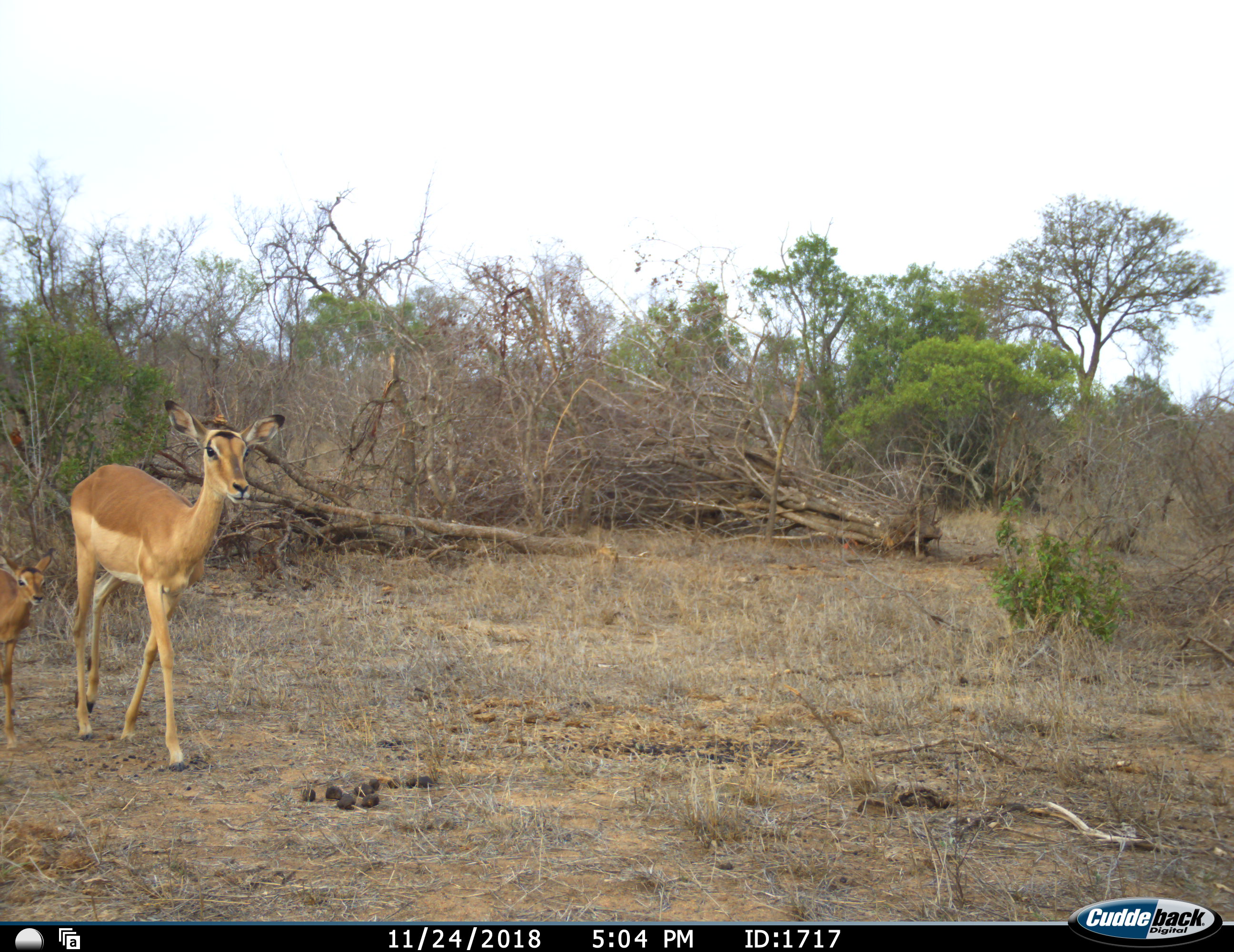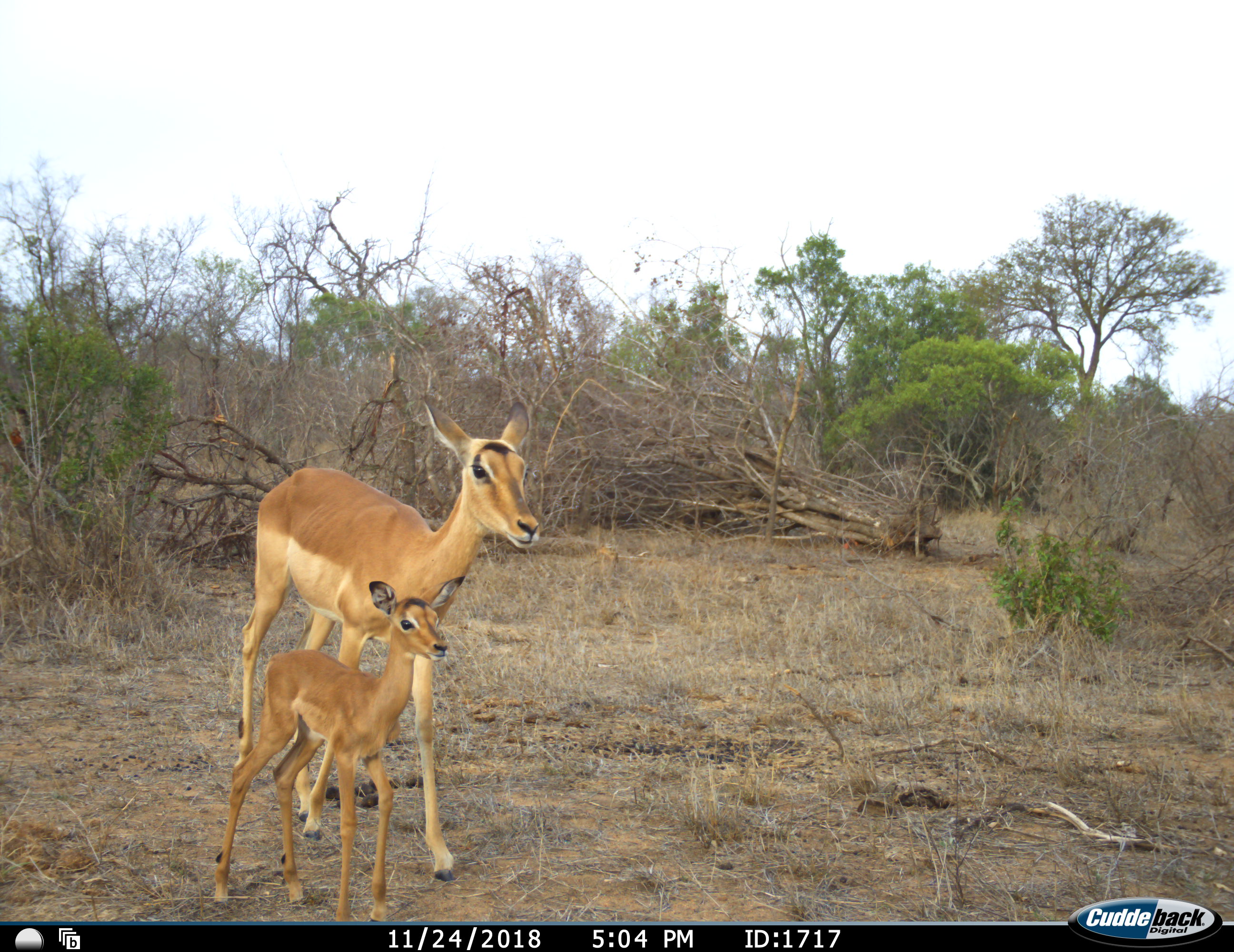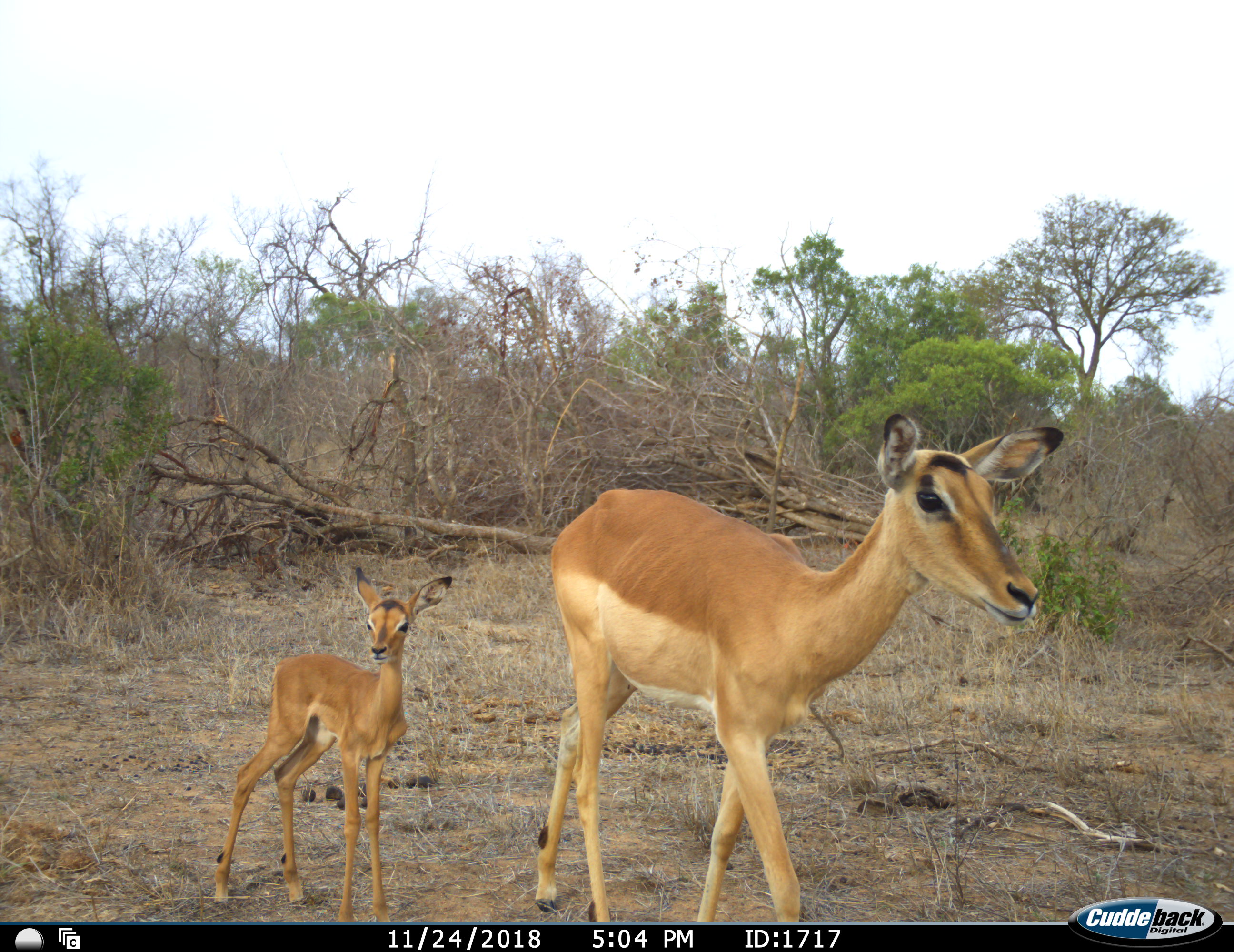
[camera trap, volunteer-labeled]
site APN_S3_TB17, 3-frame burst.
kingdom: Animalia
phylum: Chordata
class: Mammalia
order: Artiodactyla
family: Bovidae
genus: Aepyceros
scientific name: Aepyceros melampus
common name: impala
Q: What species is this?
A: Impala (Aepyceros melampus).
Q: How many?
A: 2.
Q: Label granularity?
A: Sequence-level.